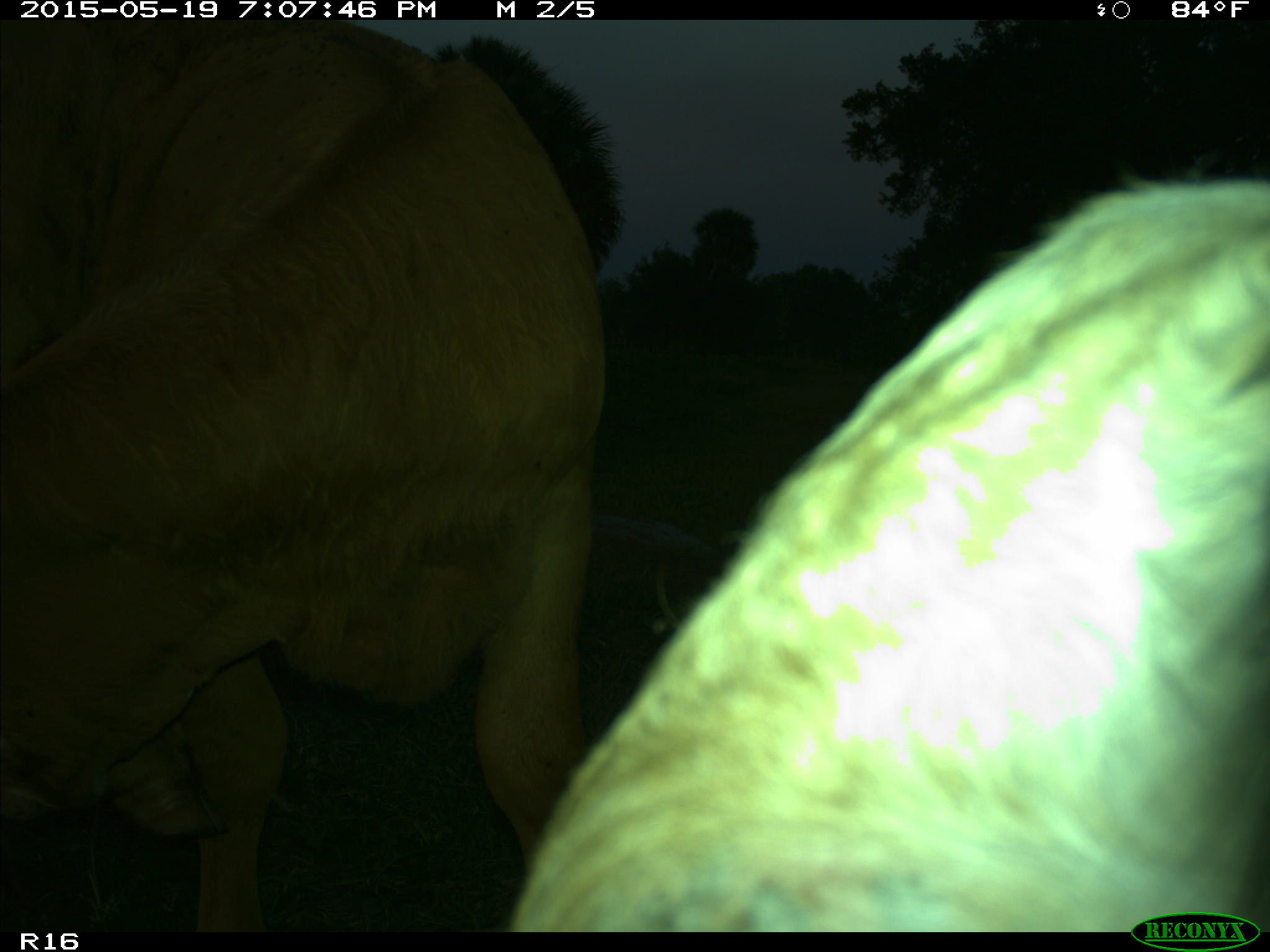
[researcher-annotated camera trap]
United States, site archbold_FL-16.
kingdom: Animalia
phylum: Chordata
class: Mammalia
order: Artiodactyla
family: Bovidae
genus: Bos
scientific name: Bos taurus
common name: domestic cow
Bos taurus (domestic cow).